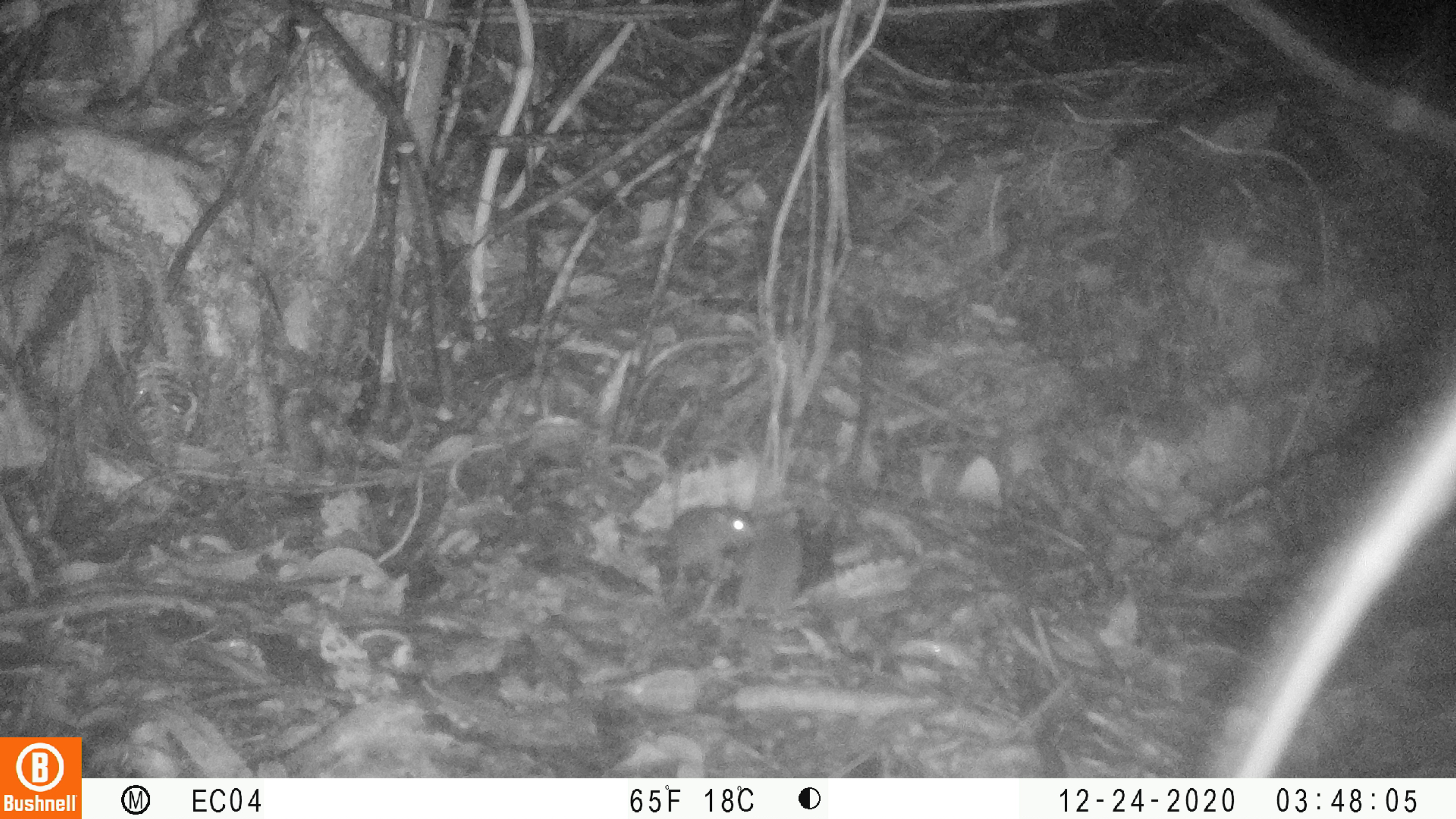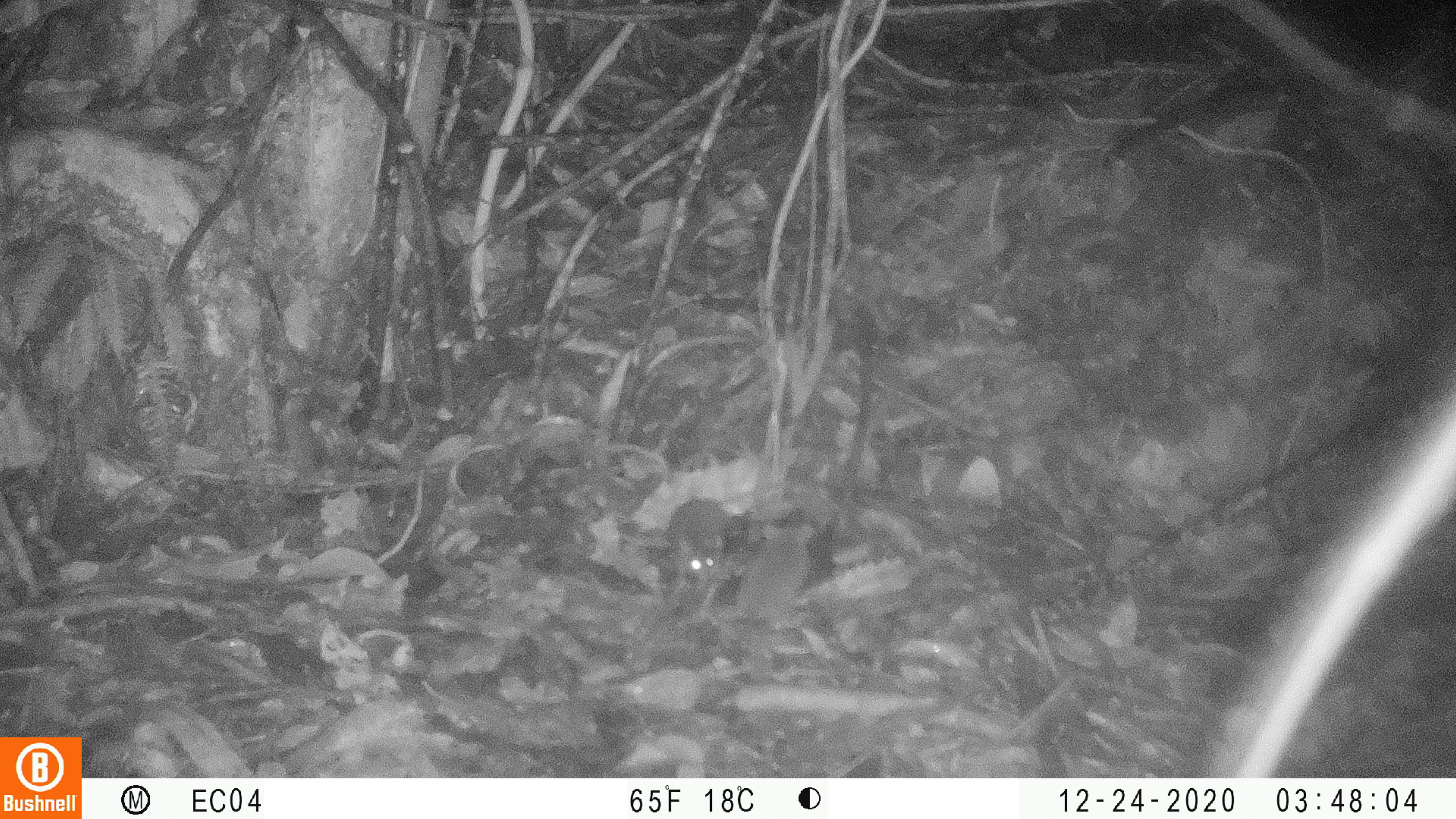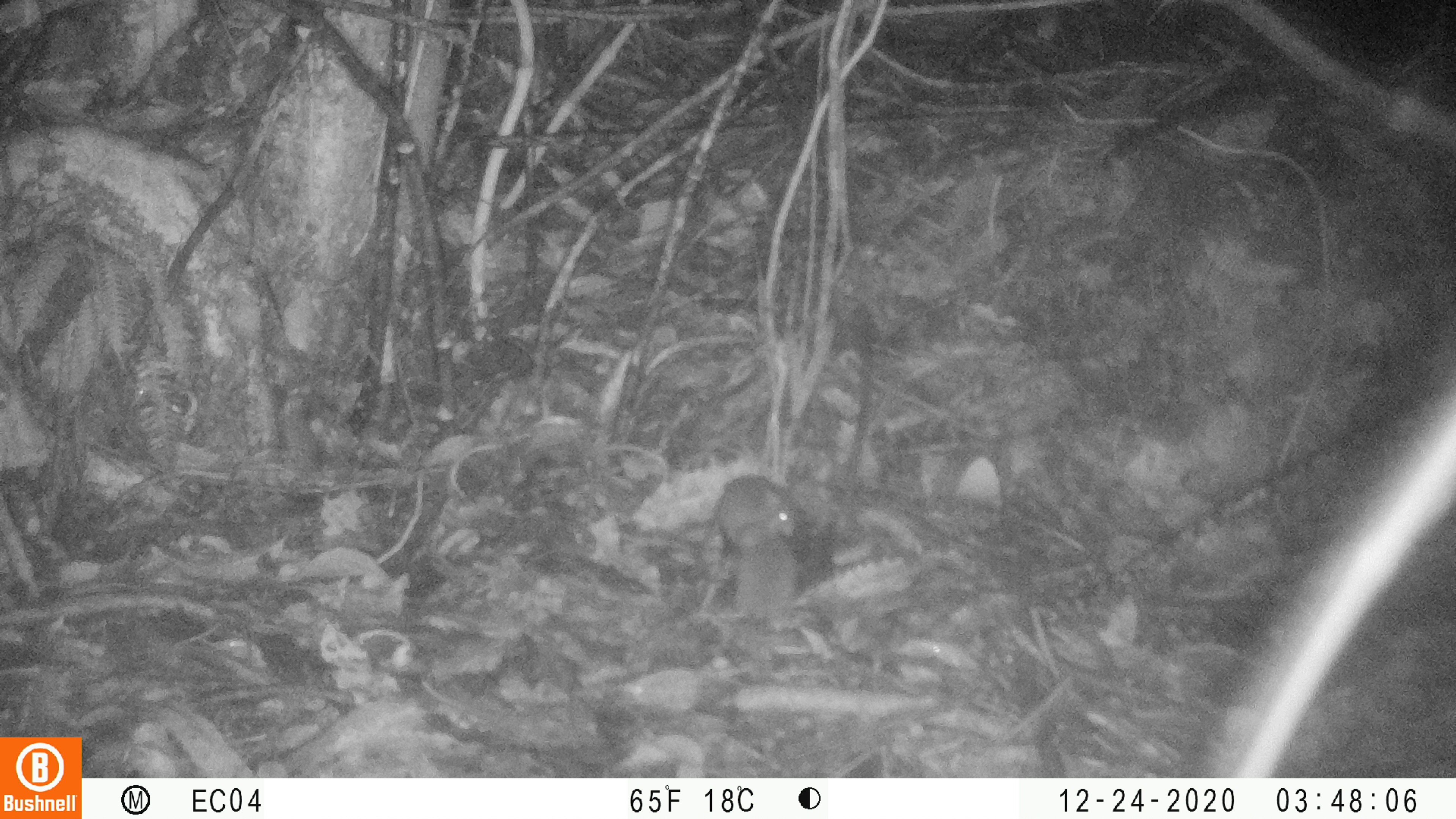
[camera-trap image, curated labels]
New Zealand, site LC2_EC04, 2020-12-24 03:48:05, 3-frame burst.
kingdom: Animalia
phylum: Chordata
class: Mammalia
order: Rodentia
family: Muridae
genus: Mus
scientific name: Mus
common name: mouse